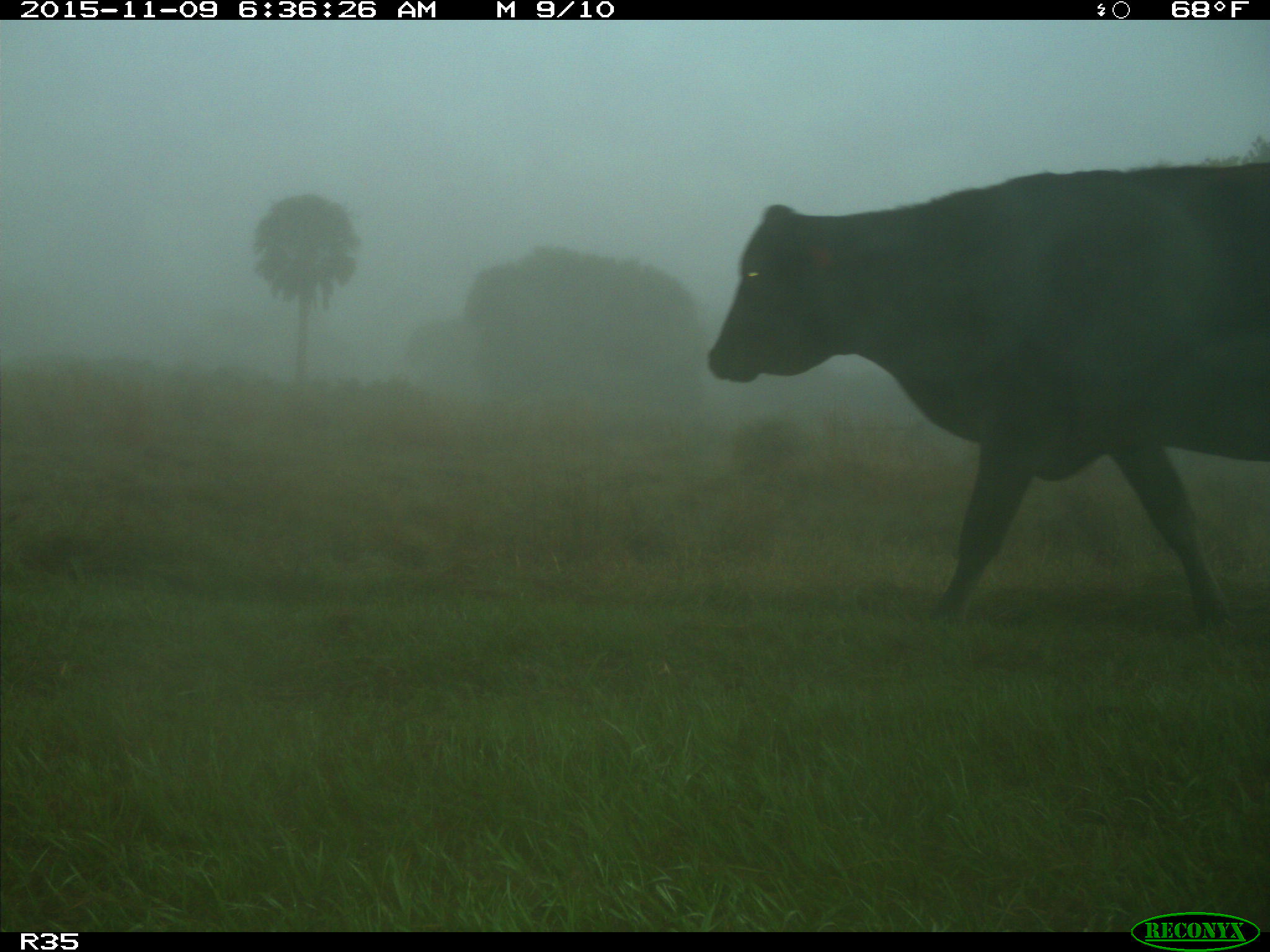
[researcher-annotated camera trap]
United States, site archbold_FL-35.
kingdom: Animalia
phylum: Chordata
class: Mammalia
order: Artiodactyla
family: Bovidae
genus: Bos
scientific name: Bos taurus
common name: domestic cow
Bos taurus (domestic cow).